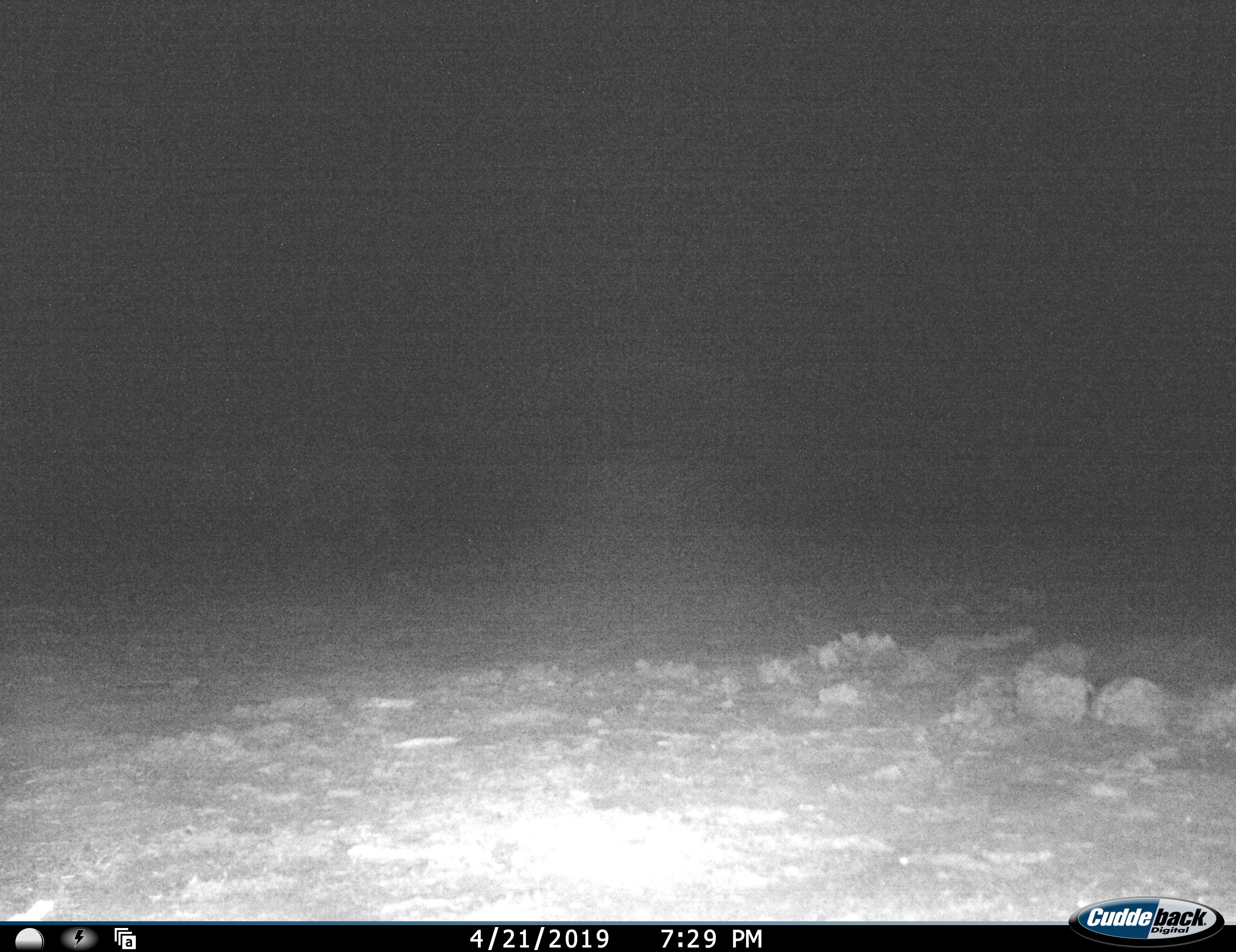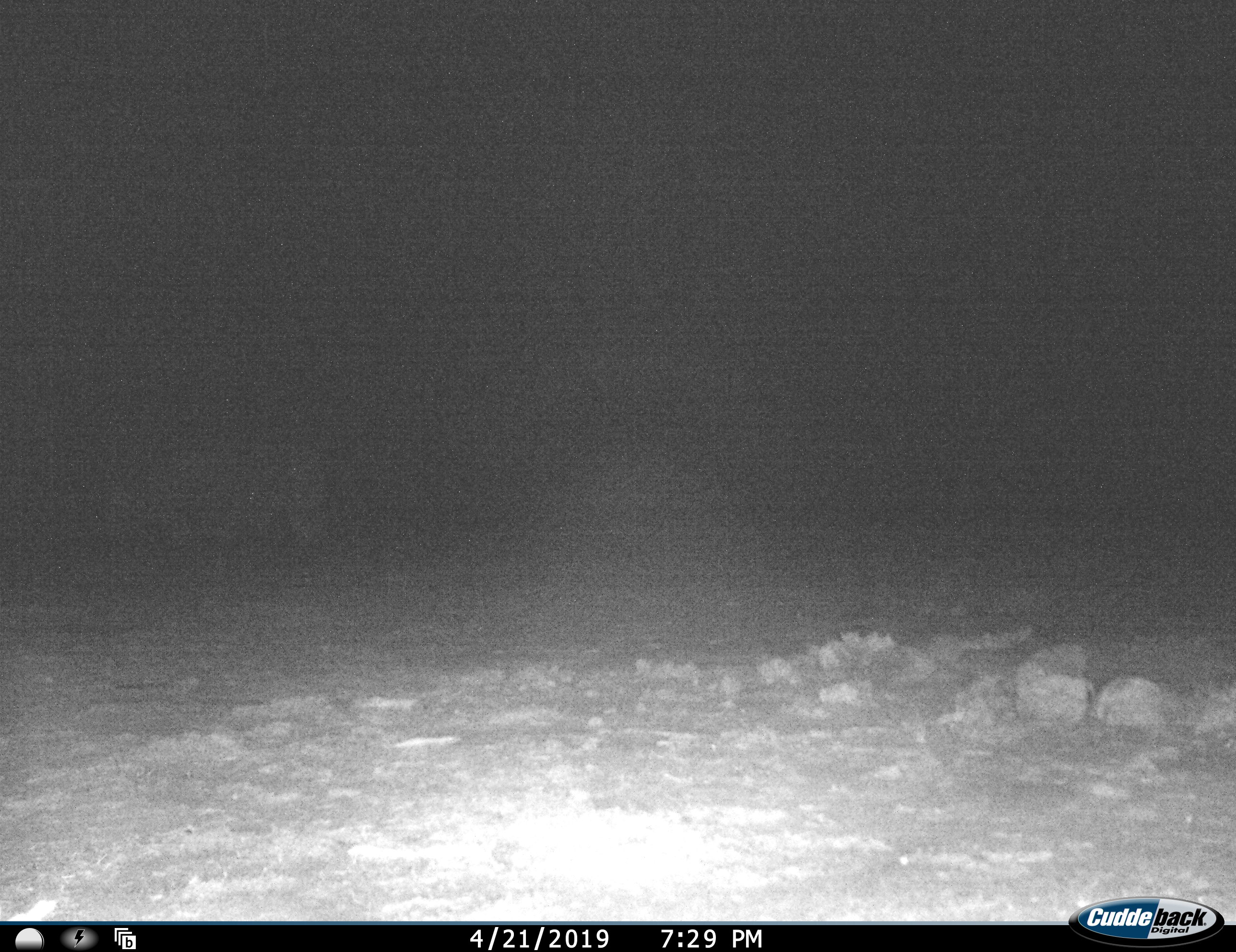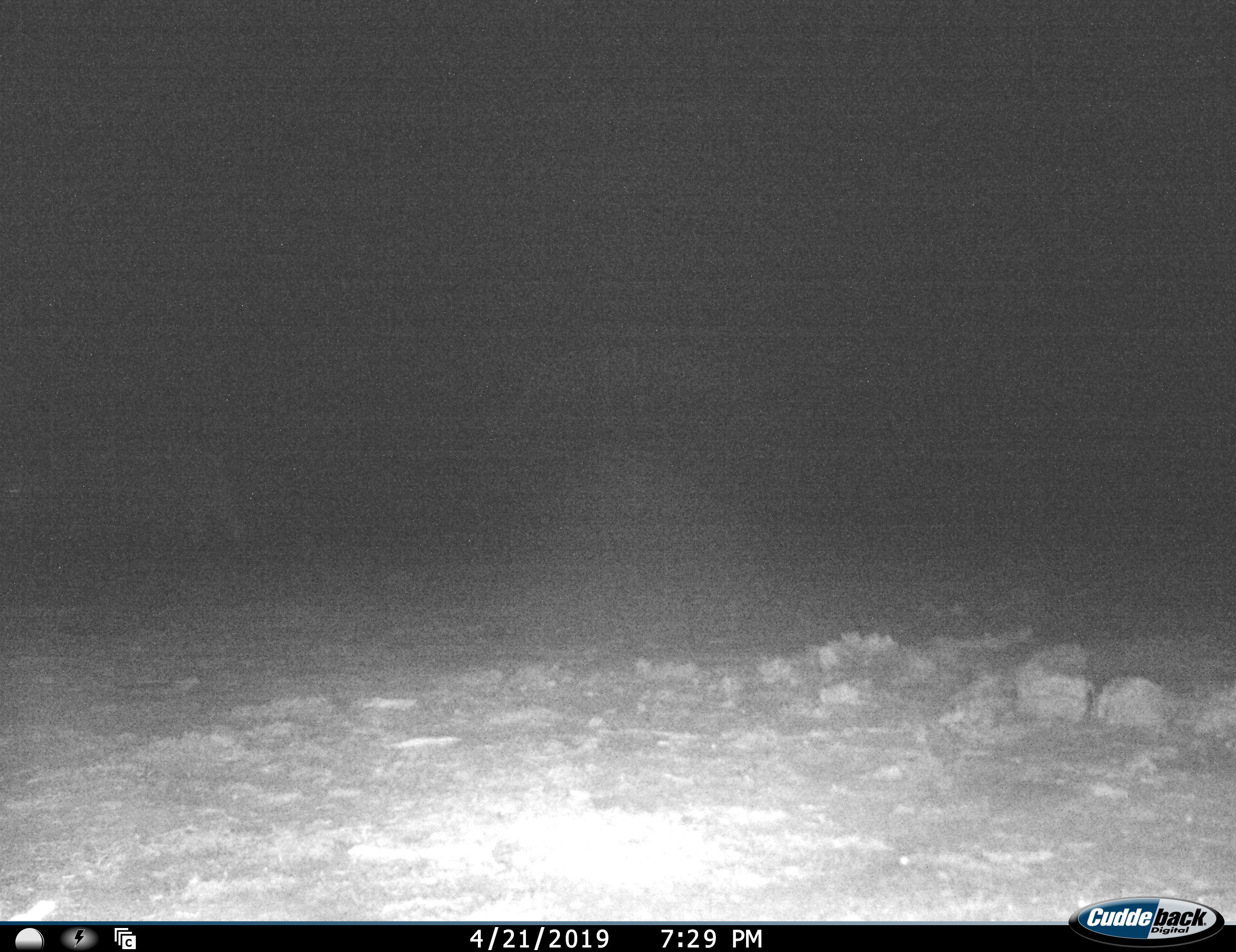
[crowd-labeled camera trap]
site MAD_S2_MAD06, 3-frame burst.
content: unidentified animal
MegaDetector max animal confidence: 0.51